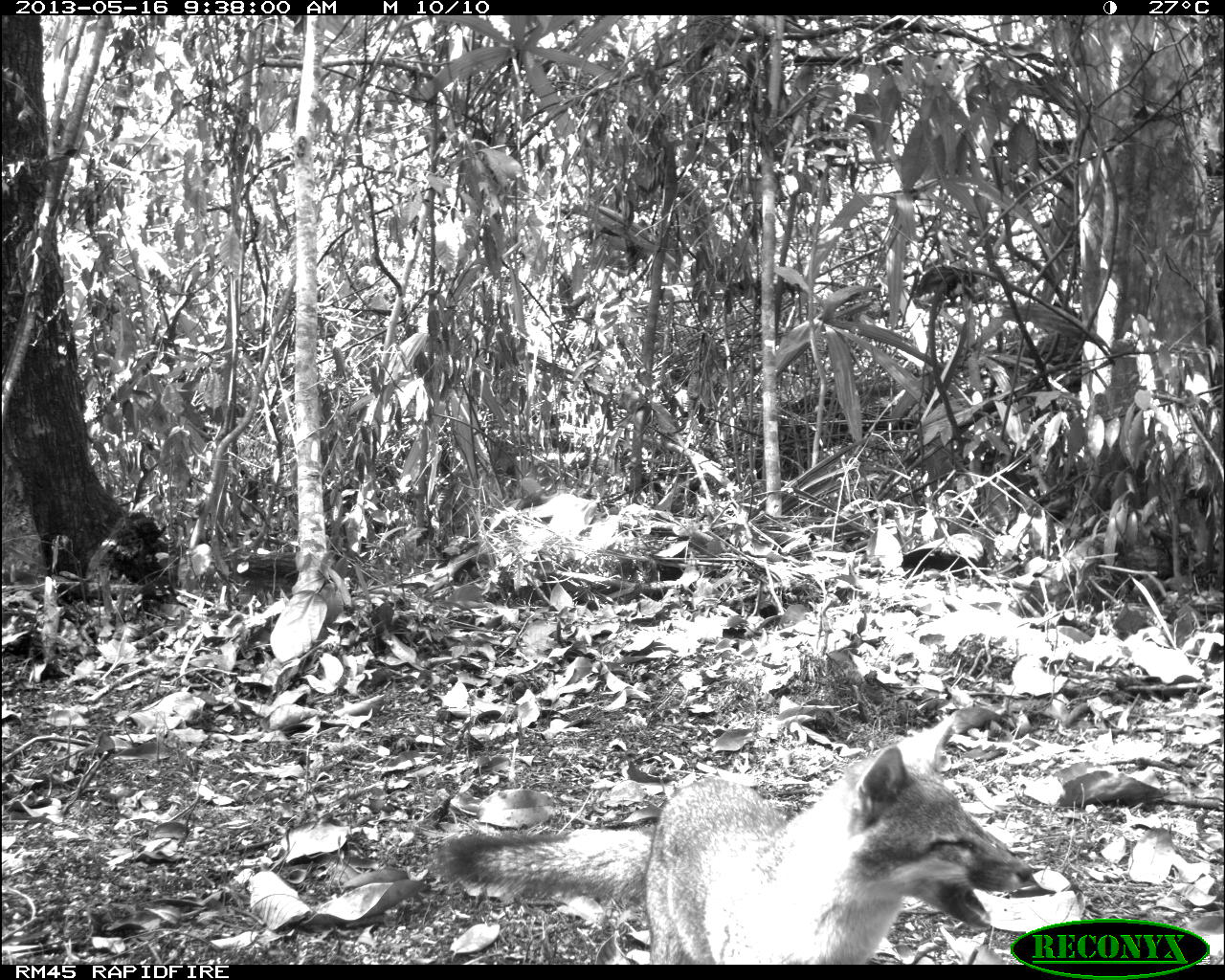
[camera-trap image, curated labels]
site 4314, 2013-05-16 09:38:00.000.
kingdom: Animalia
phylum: Chordata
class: Mammalia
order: Carnivora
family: Canidae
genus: Urocyon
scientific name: Urocyon cinereoargenteus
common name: gray fox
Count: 1.